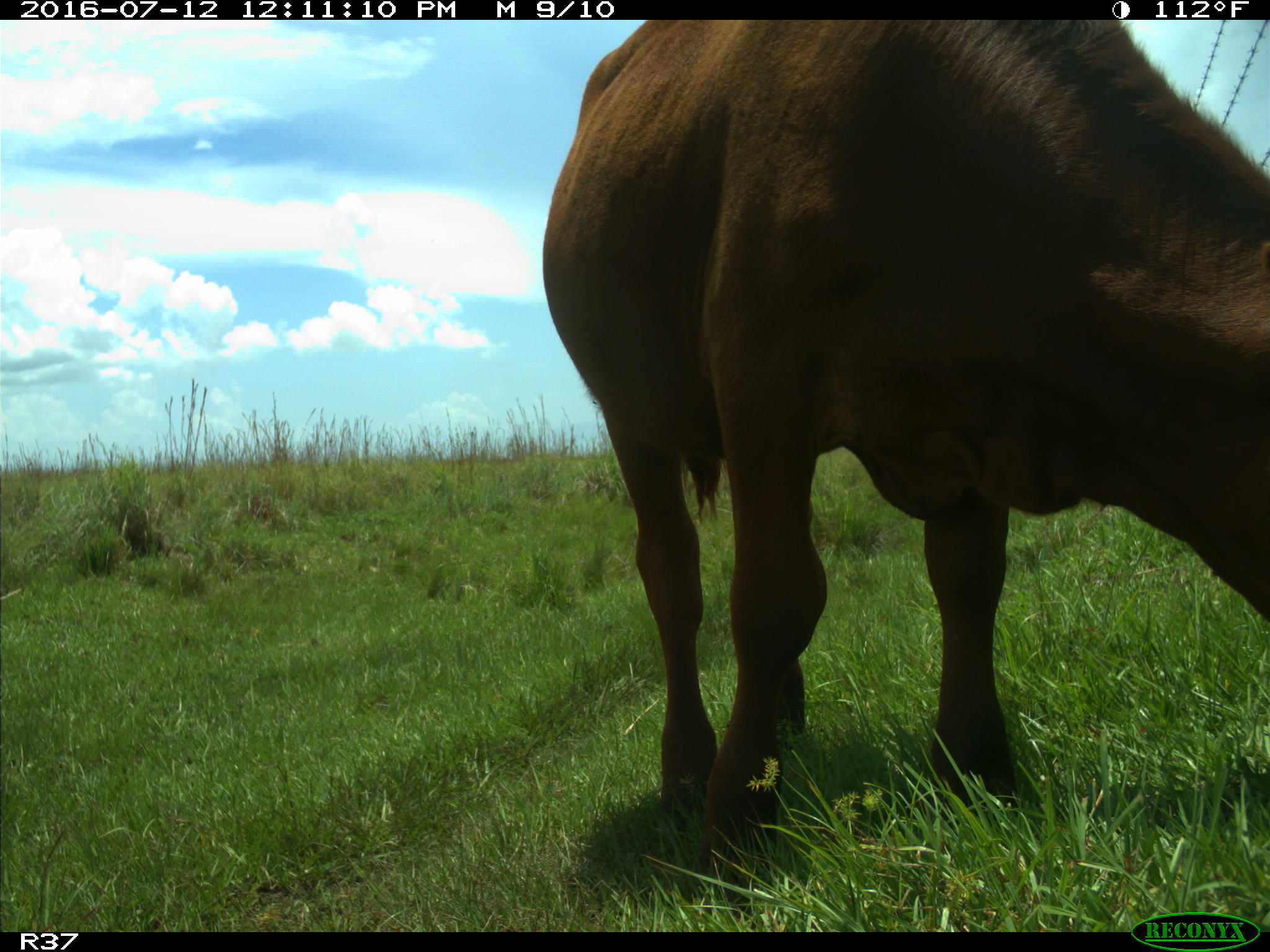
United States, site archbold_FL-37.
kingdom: Animalia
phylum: Chordata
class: Mammalia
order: Artiodactyla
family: Bovidae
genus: Bos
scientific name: Bos taurus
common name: domestic cow